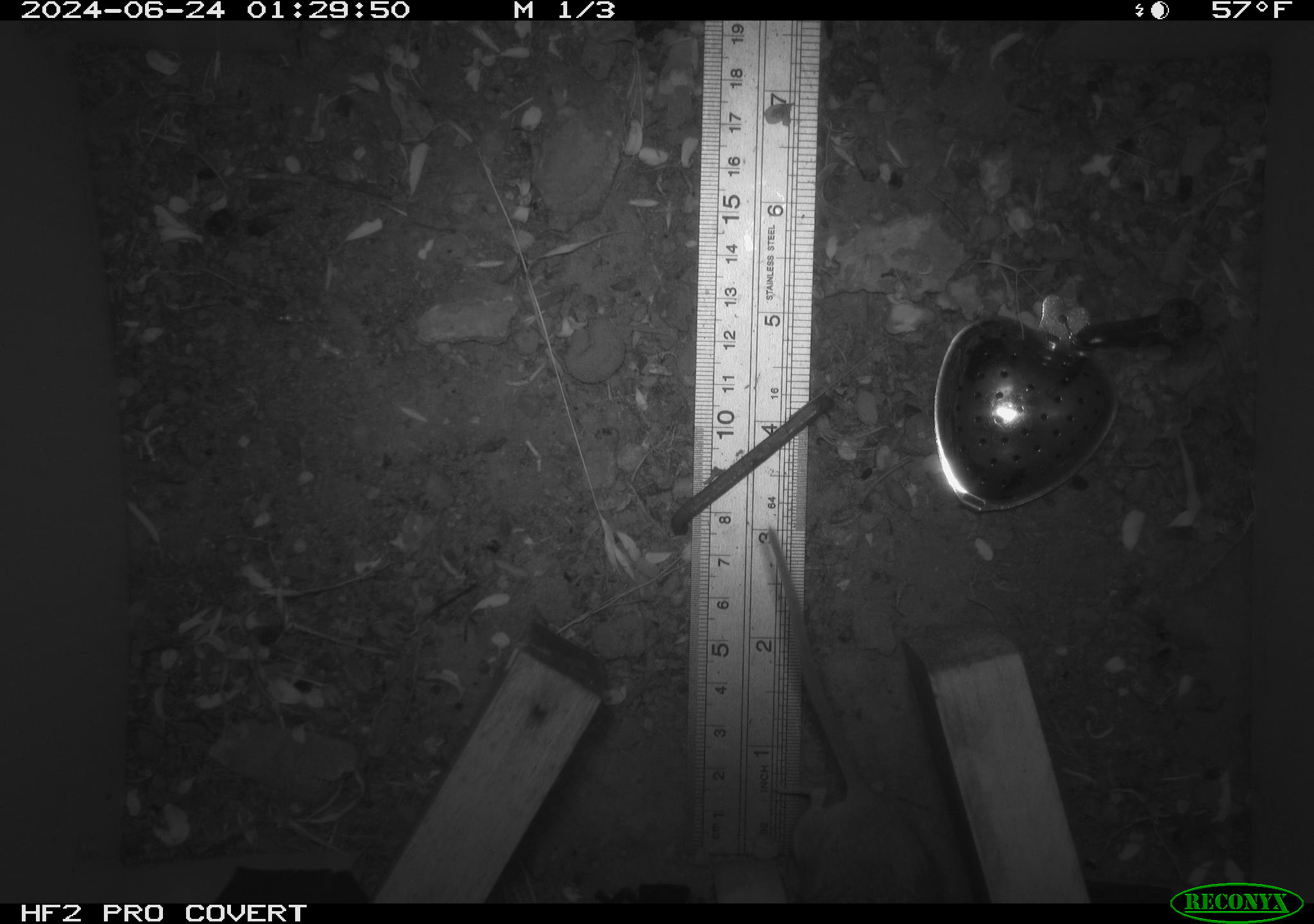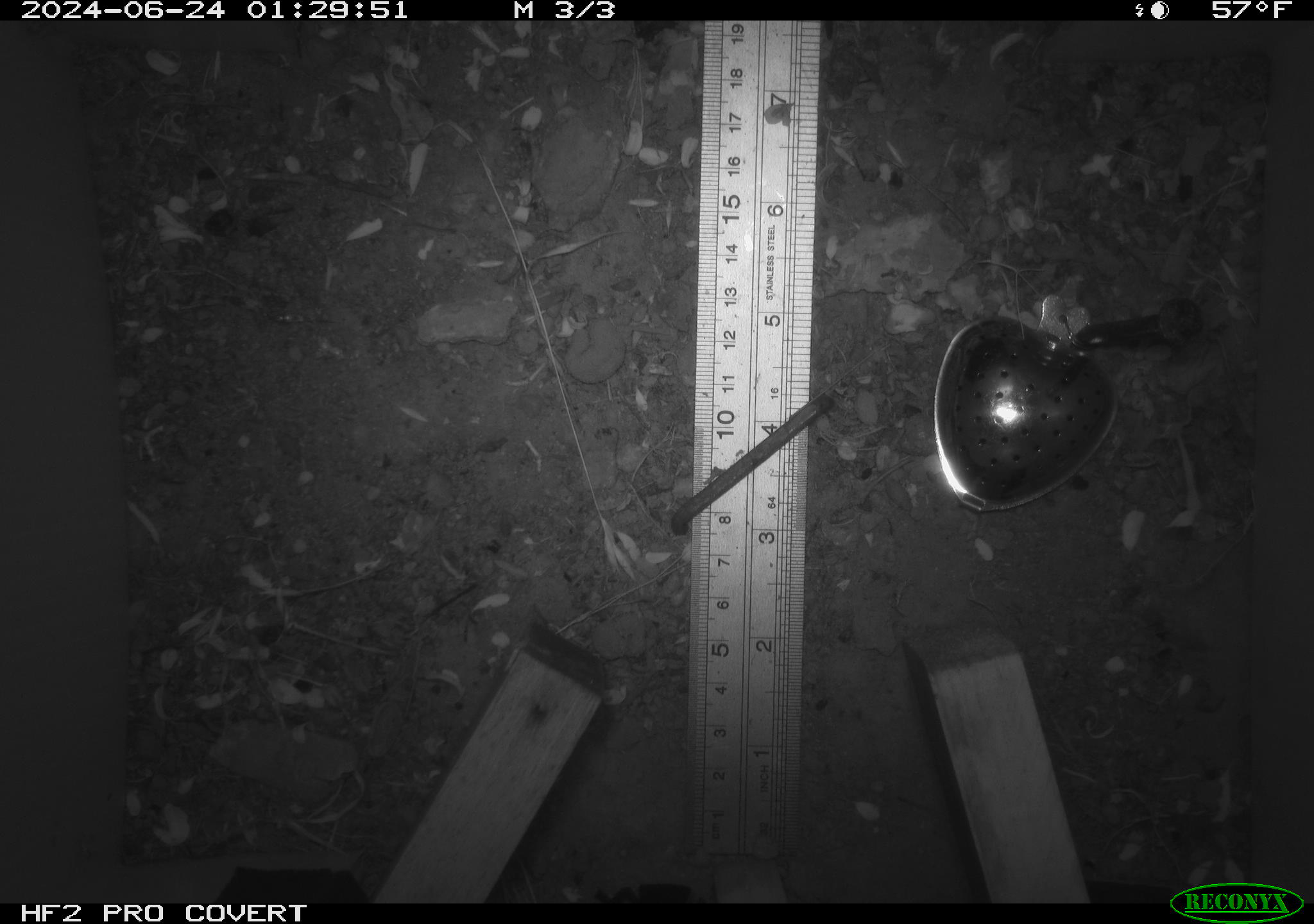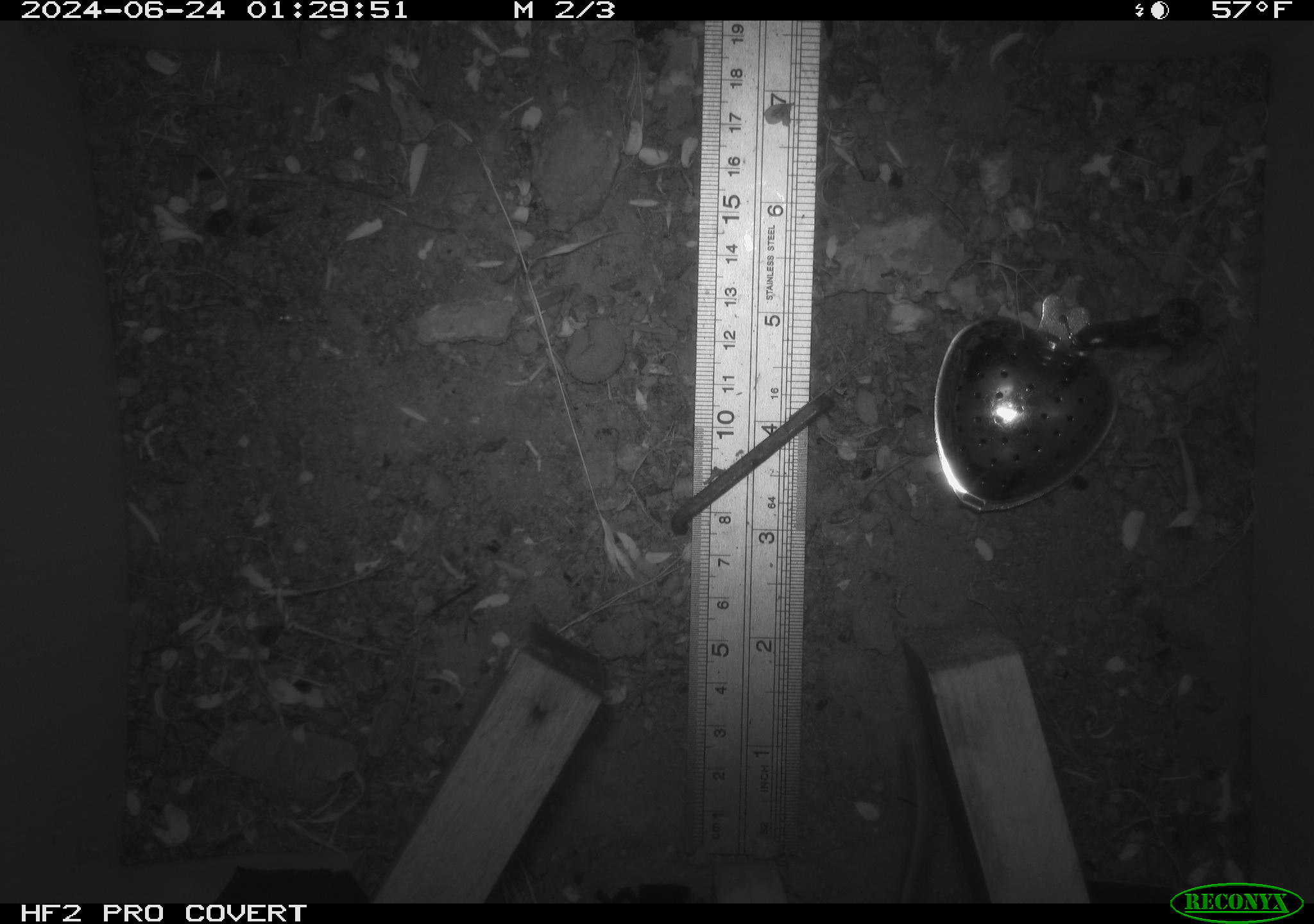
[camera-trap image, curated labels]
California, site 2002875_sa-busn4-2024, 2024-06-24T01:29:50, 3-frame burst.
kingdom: Animalia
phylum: Chordata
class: Mammalia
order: Rodentia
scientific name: Rodentia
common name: rodent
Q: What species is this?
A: Rodent (Rodentia).